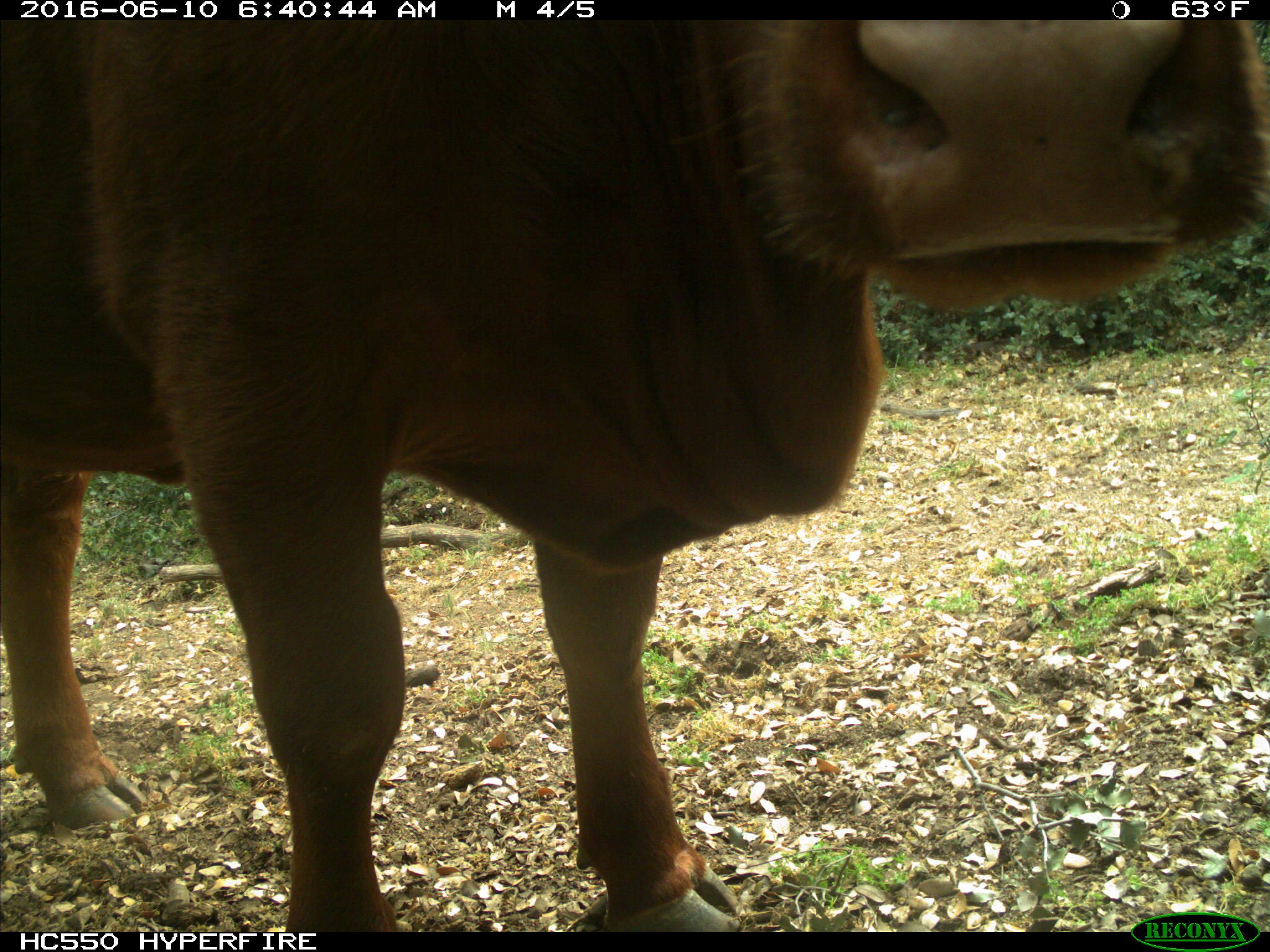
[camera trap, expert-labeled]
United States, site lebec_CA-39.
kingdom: Animalia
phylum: Chordata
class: Mammalia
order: Artiodactyla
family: Bovidae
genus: Bos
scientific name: Bos taurus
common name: domestic cow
Bos taurus (domestic cow).